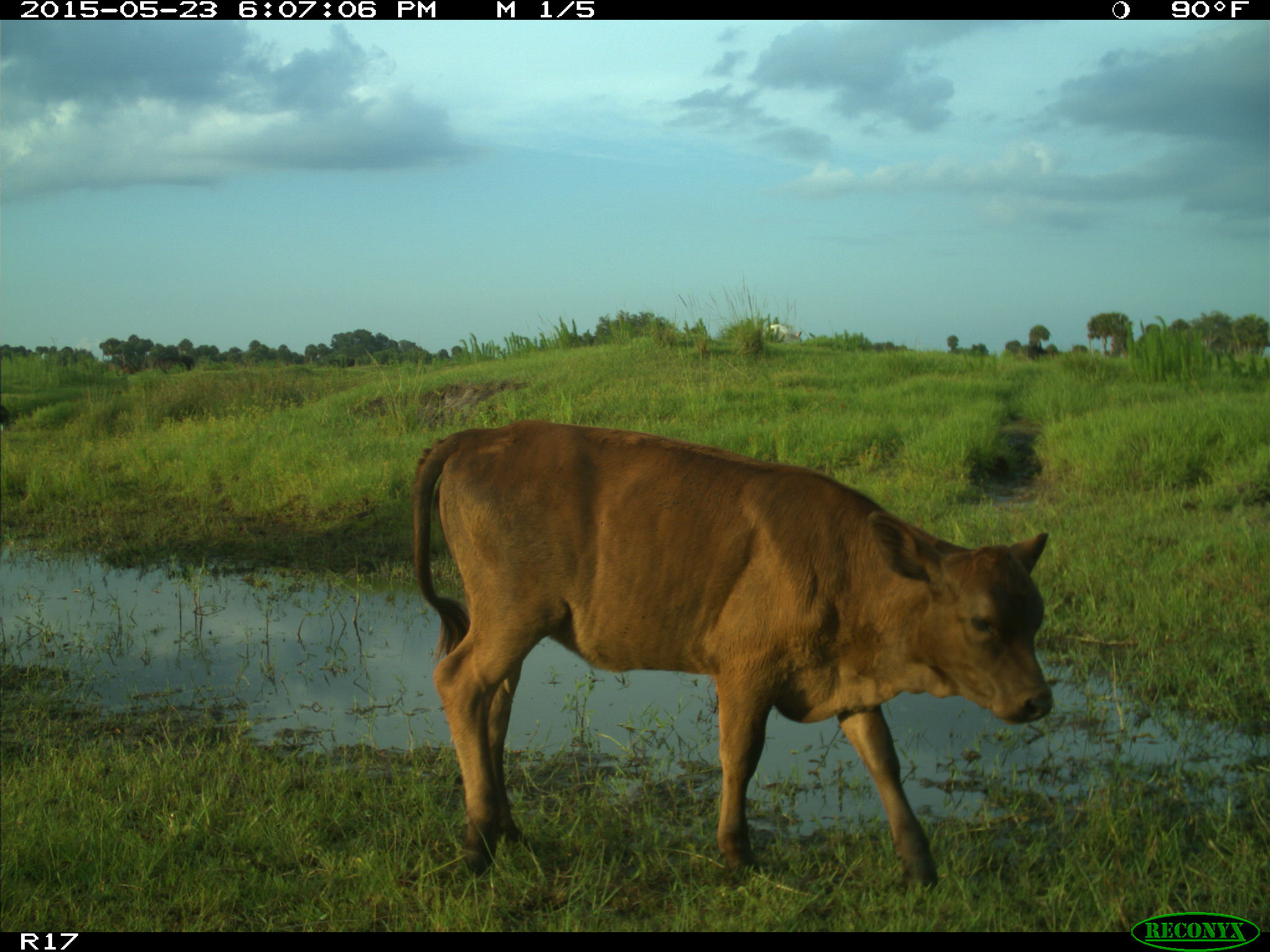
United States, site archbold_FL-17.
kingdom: Animalia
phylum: Chordata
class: Mammalia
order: Artiodactyla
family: Bovidae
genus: Bos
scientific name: Bos taurus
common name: domestic cow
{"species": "Bos taurus (domestic cow)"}